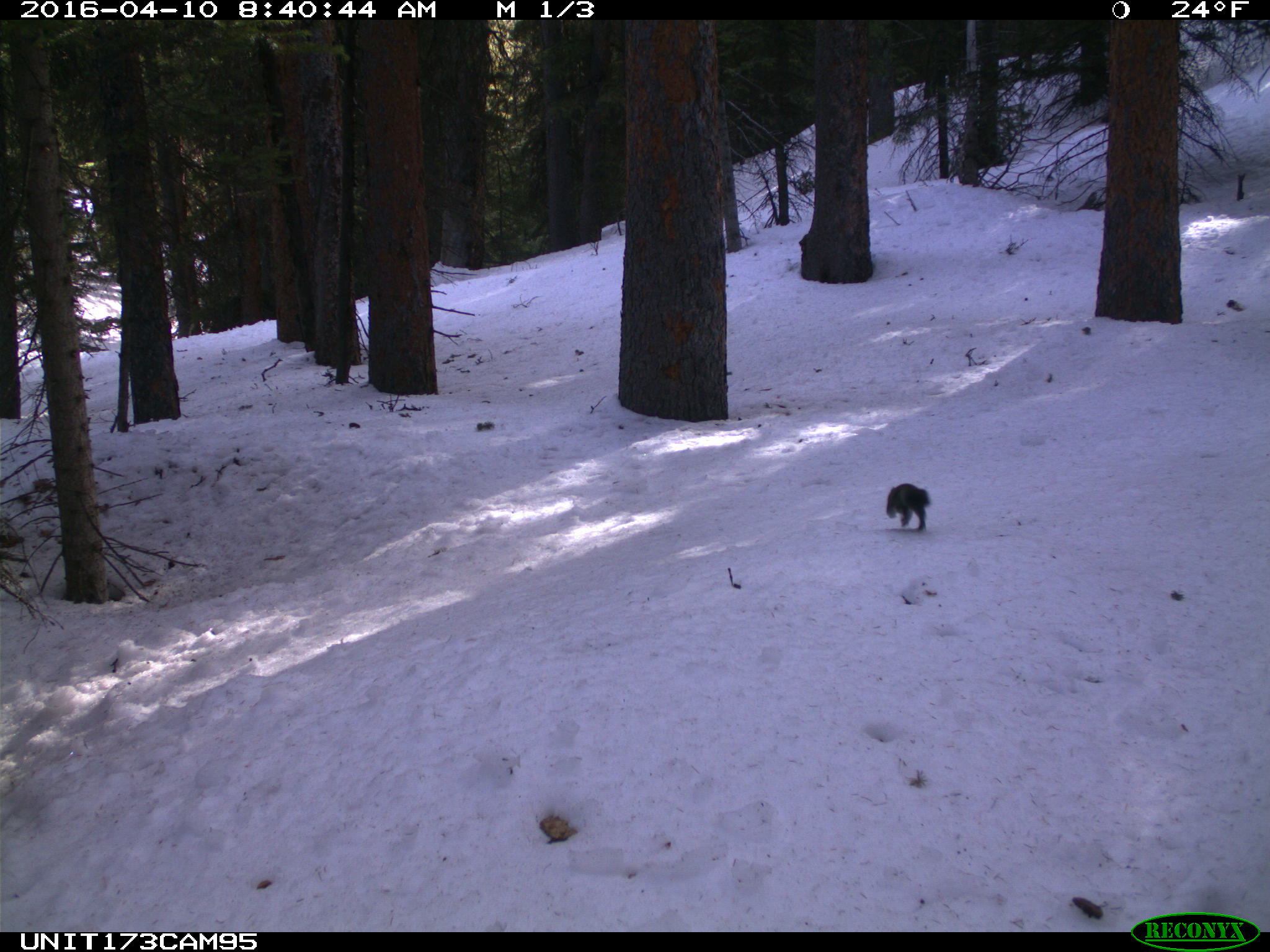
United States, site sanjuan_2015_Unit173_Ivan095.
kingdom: Animalia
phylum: Chordata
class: Mammalia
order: Rodentia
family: Sciuridae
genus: Tamiasciurus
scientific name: Tamiasciurus hudsonicus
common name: american red squirrel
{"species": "Tamiasciurus hudsonicus (american red squirrel)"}